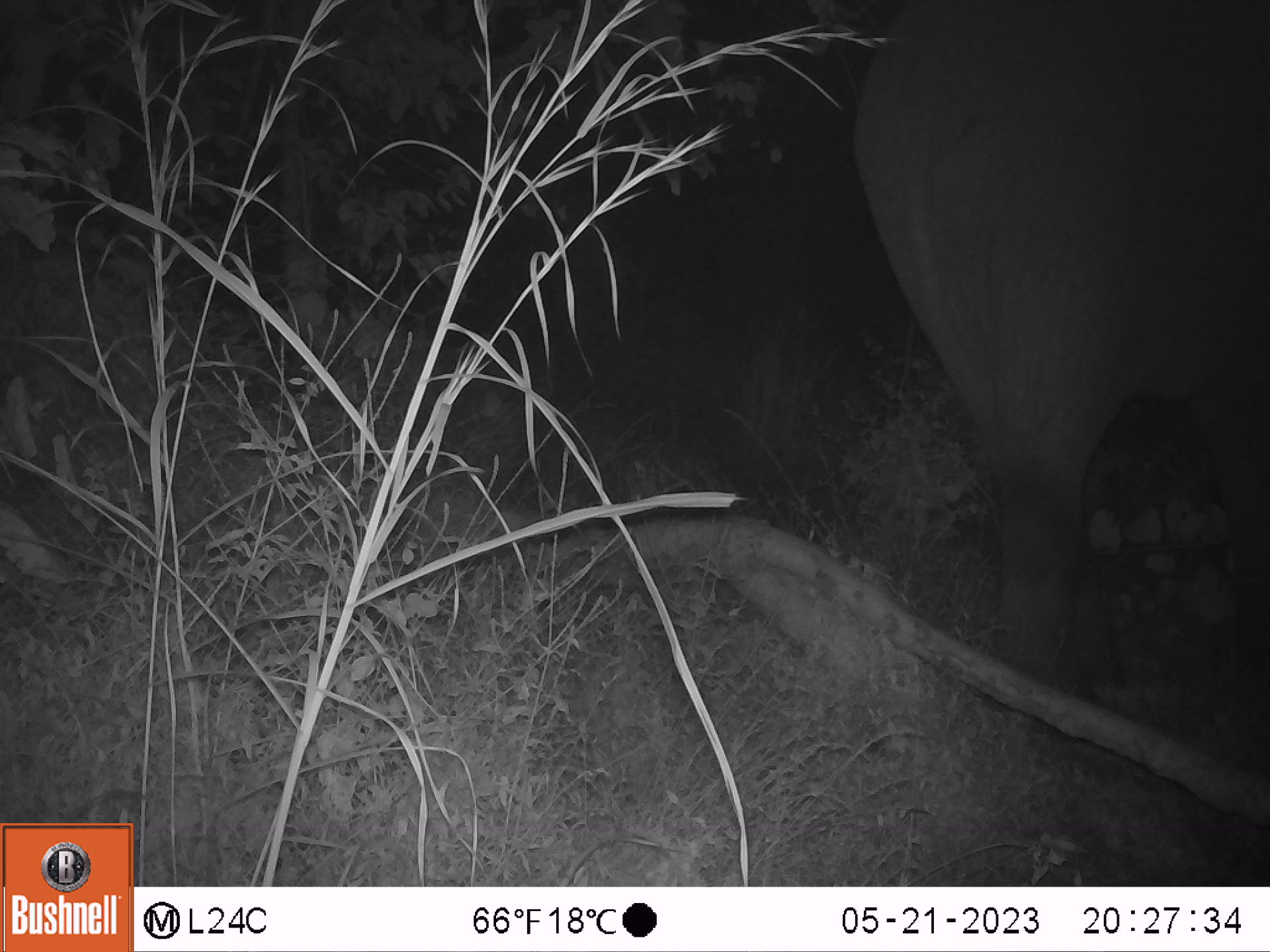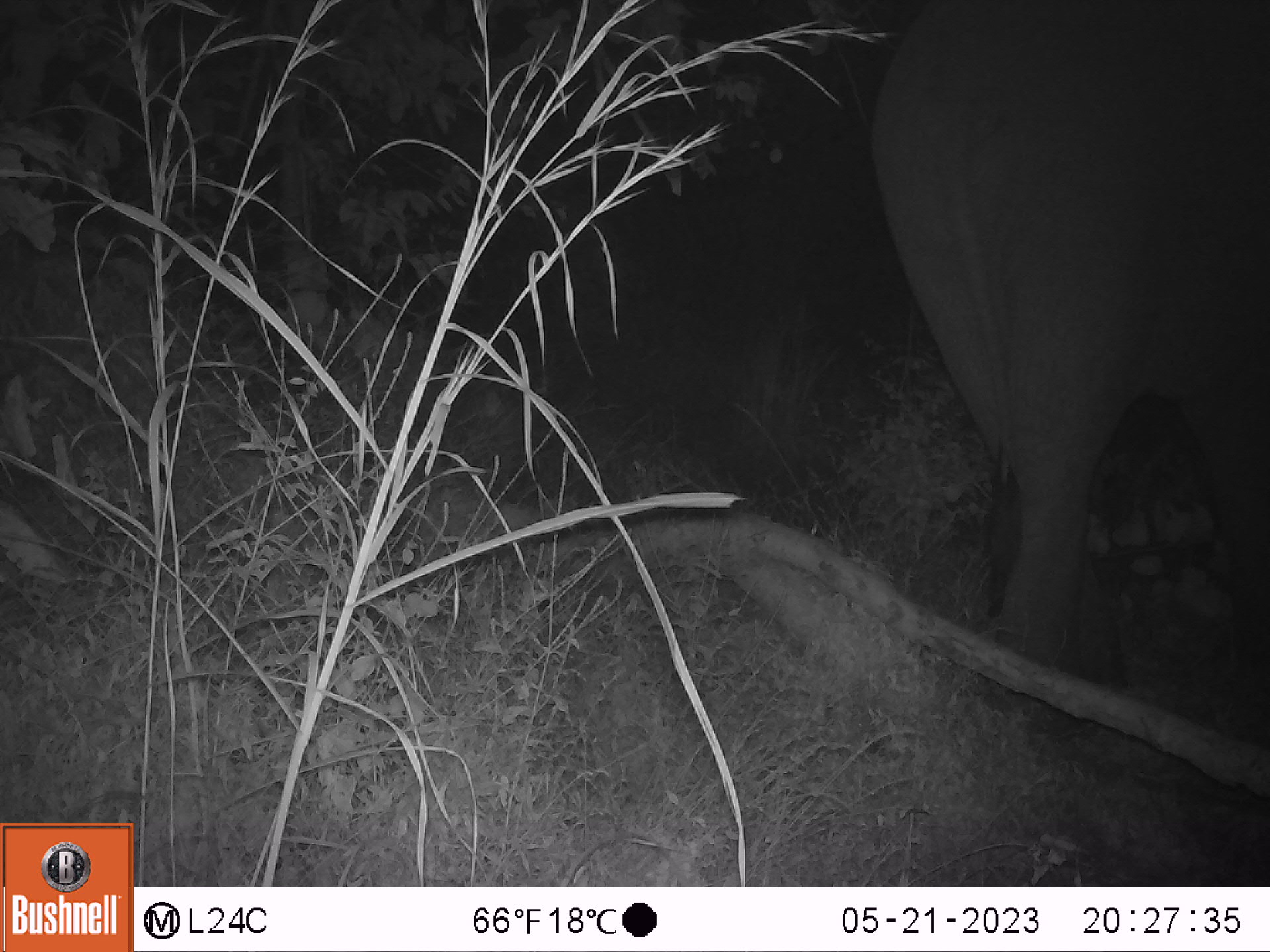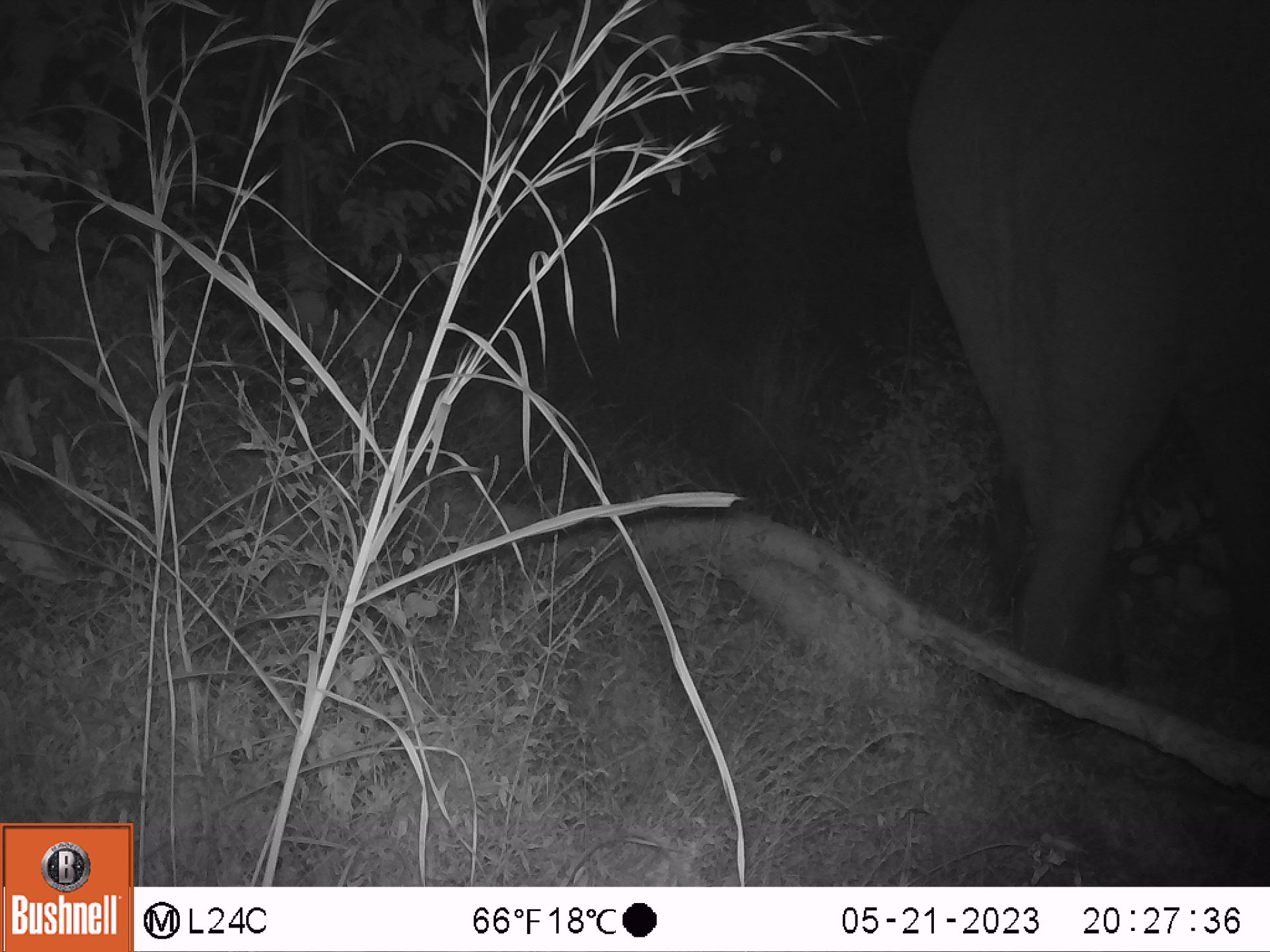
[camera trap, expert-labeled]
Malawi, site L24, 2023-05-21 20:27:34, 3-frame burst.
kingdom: Animalia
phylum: Chordata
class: Mammalia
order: Proboscidea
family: Elephantidae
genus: Loxodonta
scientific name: Loxodonta africana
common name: african savanna elephant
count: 1